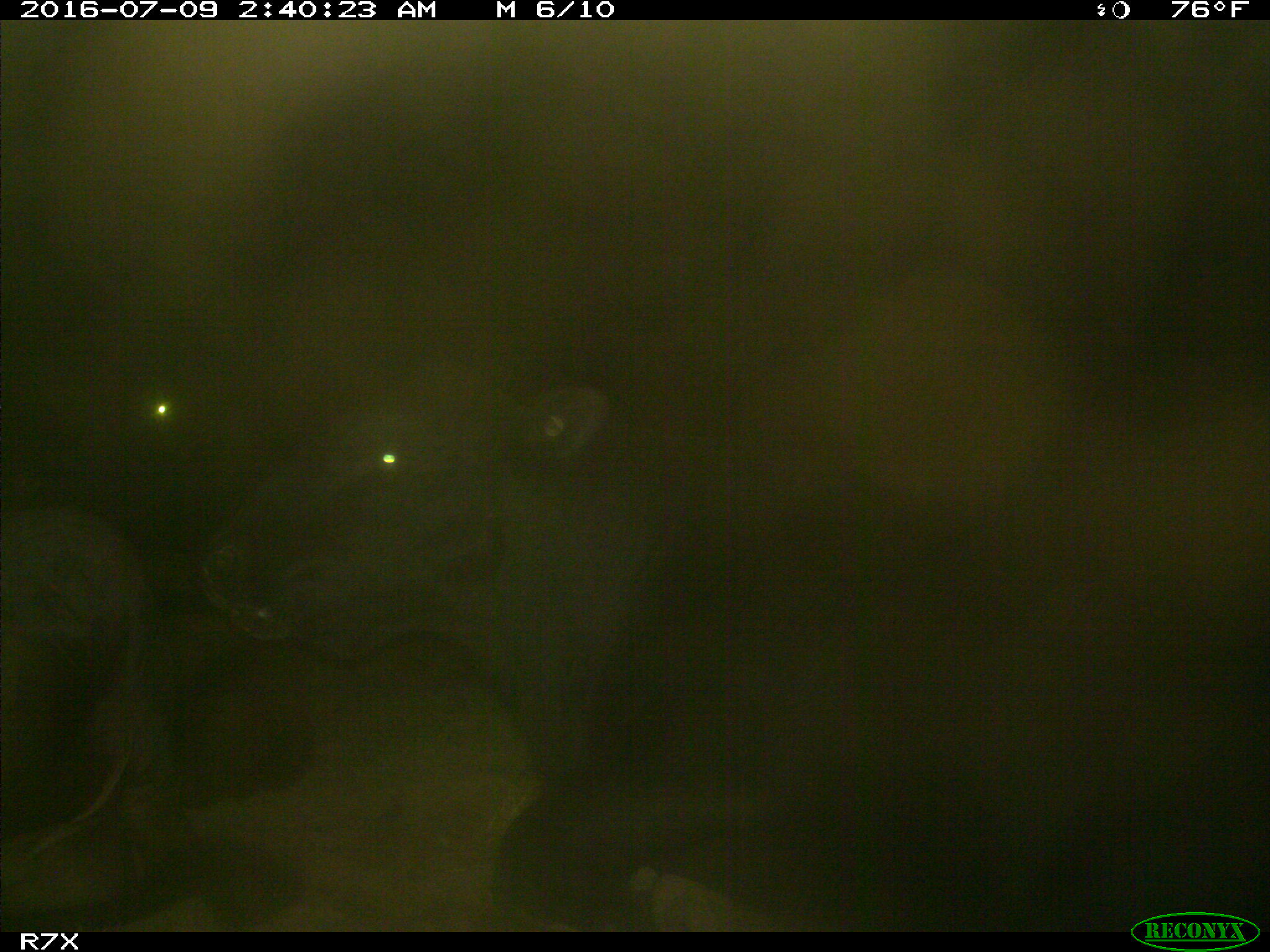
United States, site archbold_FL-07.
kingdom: Animalia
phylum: Chordata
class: Mammalia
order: Artiodactyla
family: Bovidae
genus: Bos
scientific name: Bos taurus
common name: domestic cow